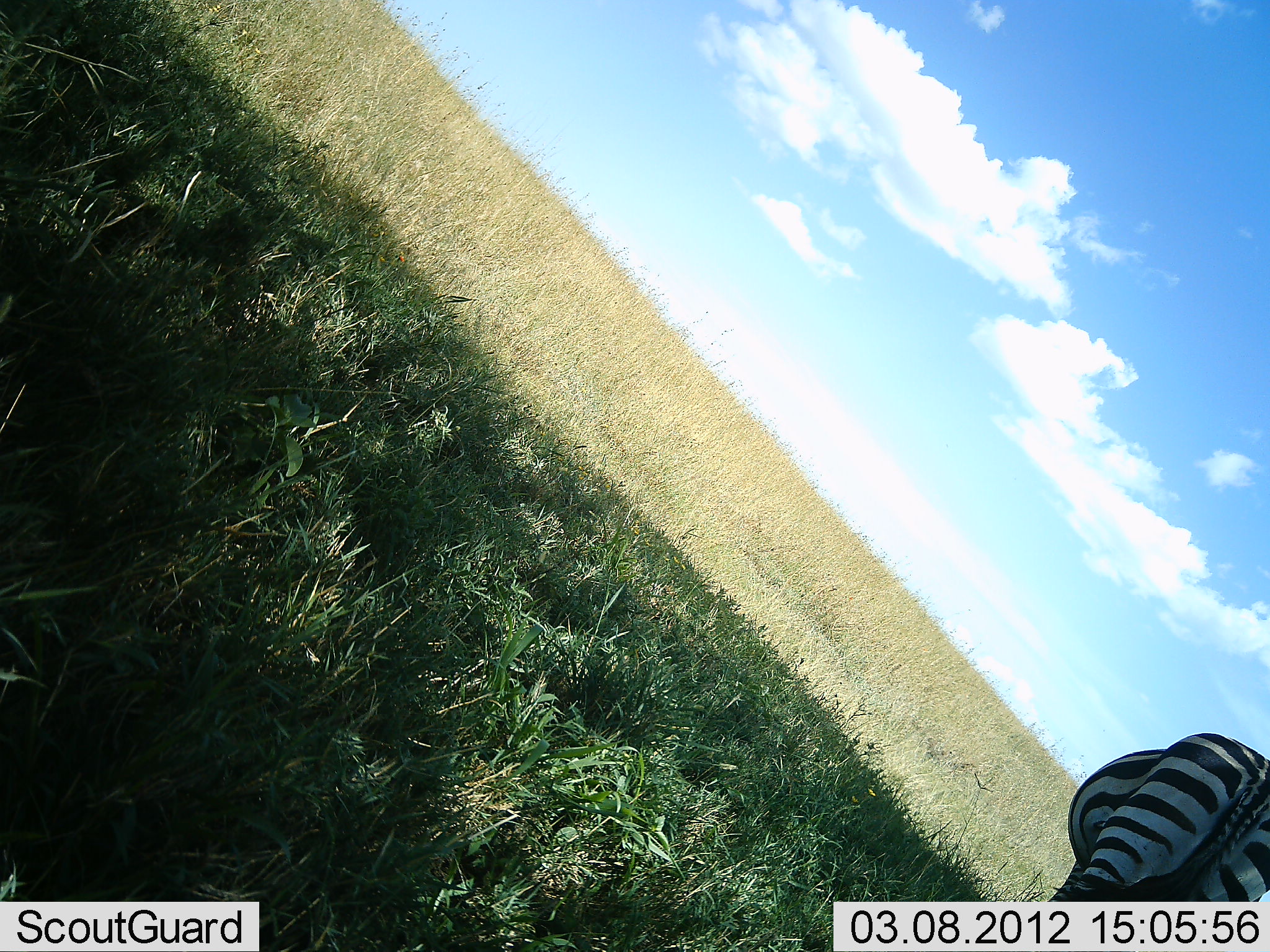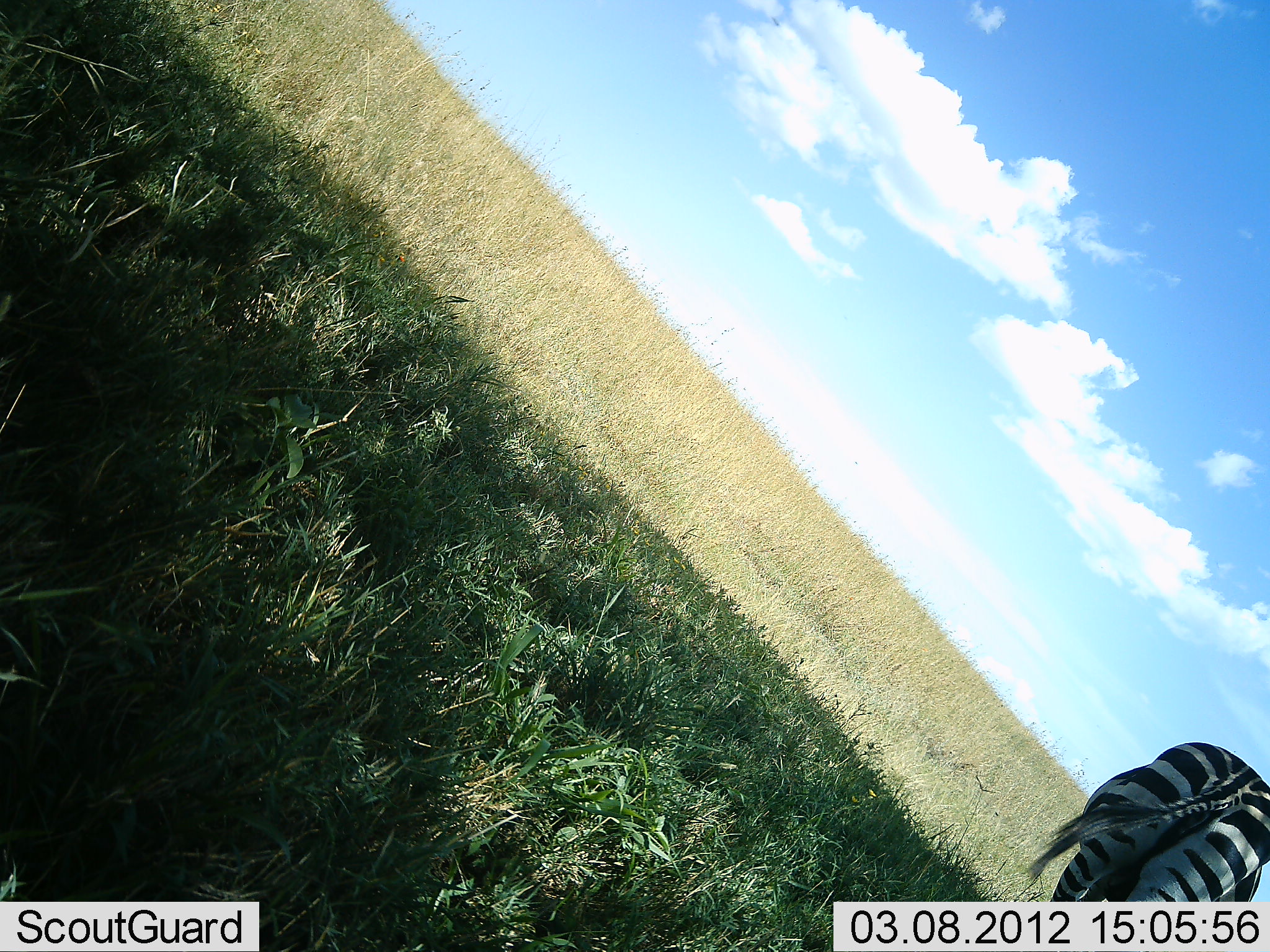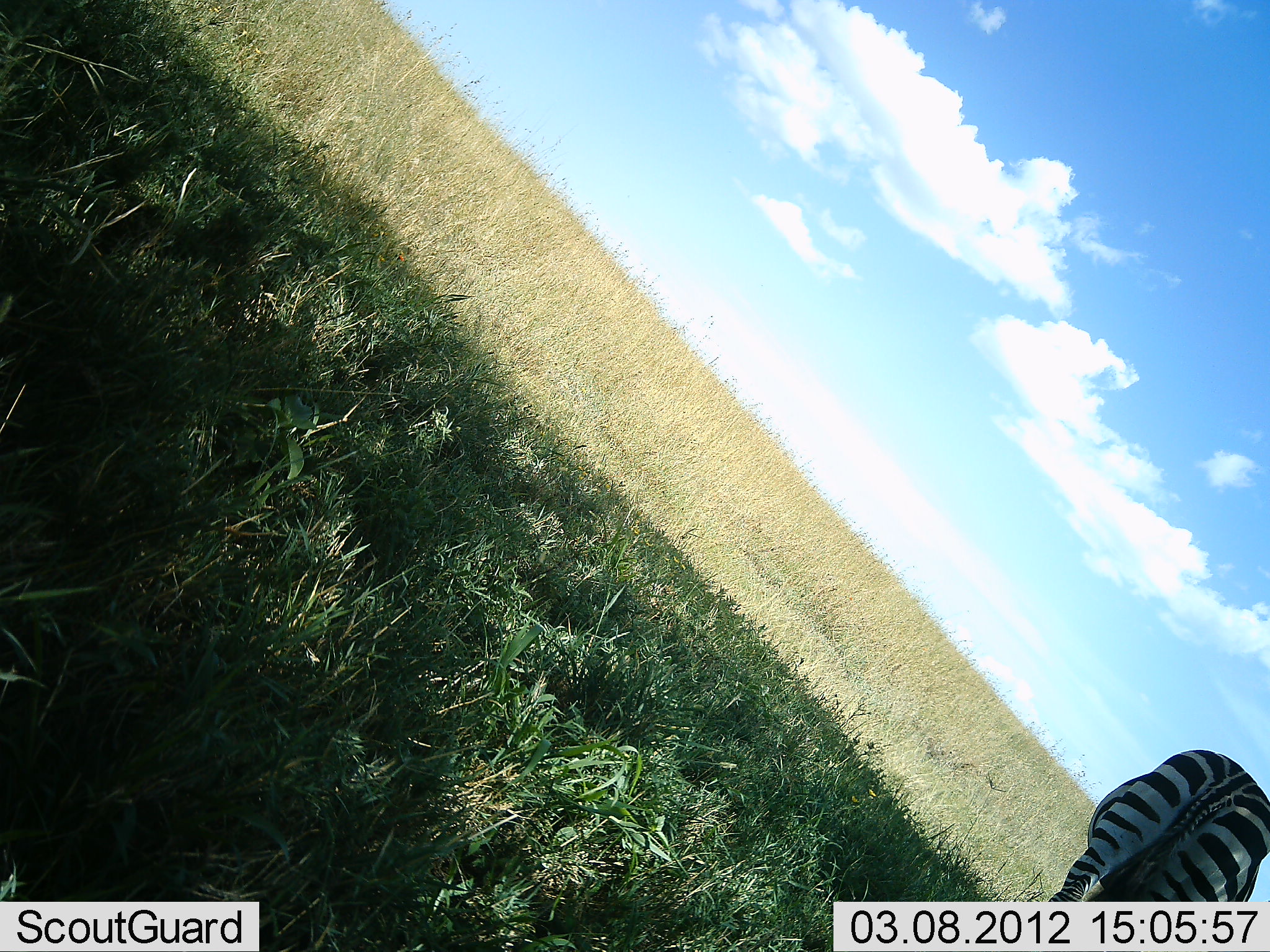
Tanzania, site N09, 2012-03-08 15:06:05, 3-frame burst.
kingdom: Animalia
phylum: Chordata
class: Mammalia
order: Perissodactyla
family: Equidae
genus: Equus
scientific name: Equus quagga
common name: plains zebra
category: zebra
Zebra (plains zebra) (Equus quagga), count 1. Behavior (volunteer vote fractions): standing 6%, resting 0%, moving 78%, interacting 0%. Young present (vote fraction): 0%. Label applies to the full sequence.